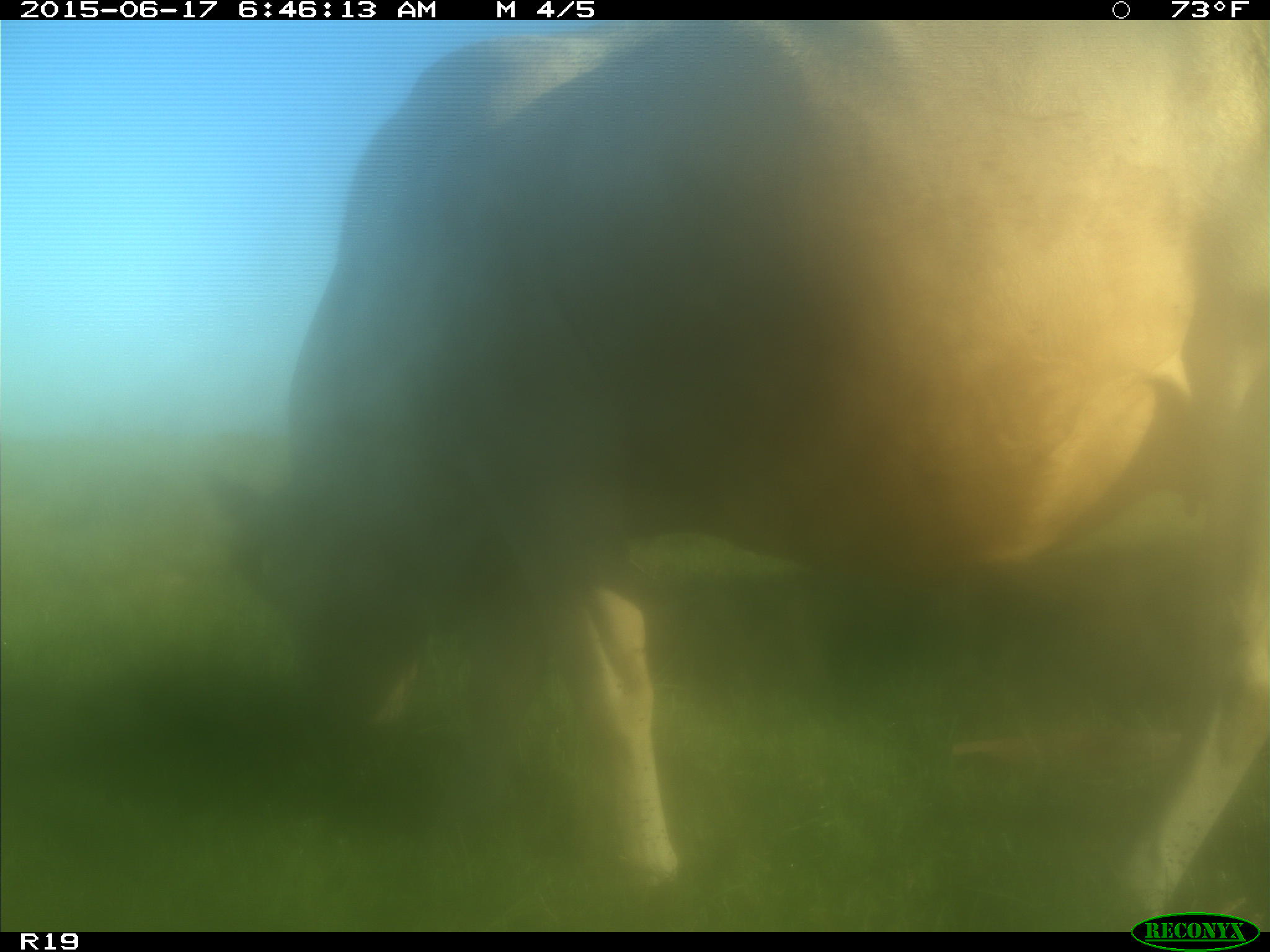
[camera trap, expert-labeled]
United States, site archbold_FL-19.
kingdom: Animalia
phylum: Chordata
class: Mammalia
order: Artiodactyla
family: Bovidae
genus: Bos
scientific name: Bos taurus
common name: domestic cow